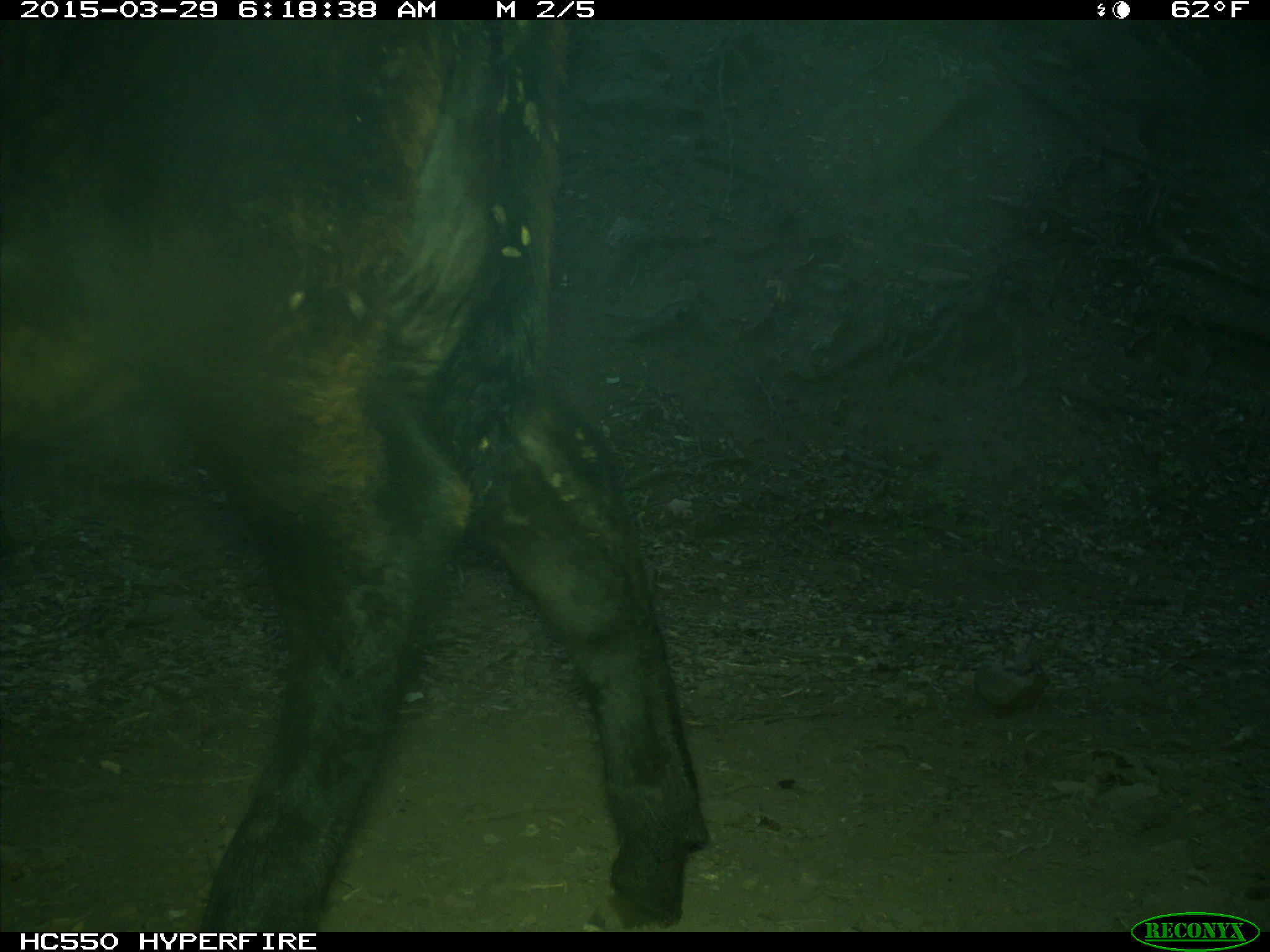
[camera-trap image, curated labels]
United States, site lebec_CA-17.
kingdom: Animalia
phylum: Chordata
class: Mammalia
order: Artiodactyla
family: Bovidae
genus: Bos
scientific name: Bos taurus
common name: domestic cow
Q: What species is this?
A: Bos taurus (domestic cow).